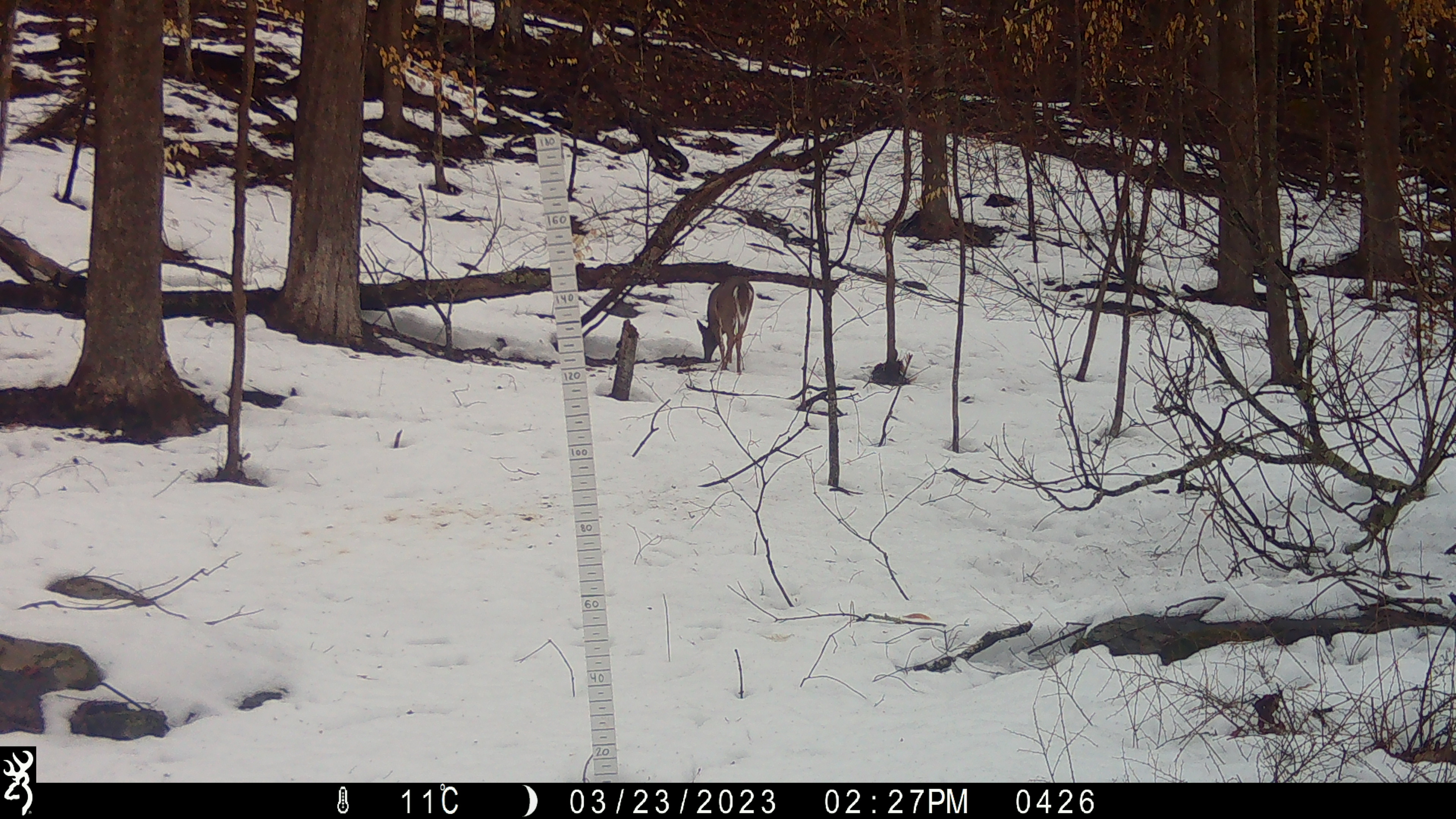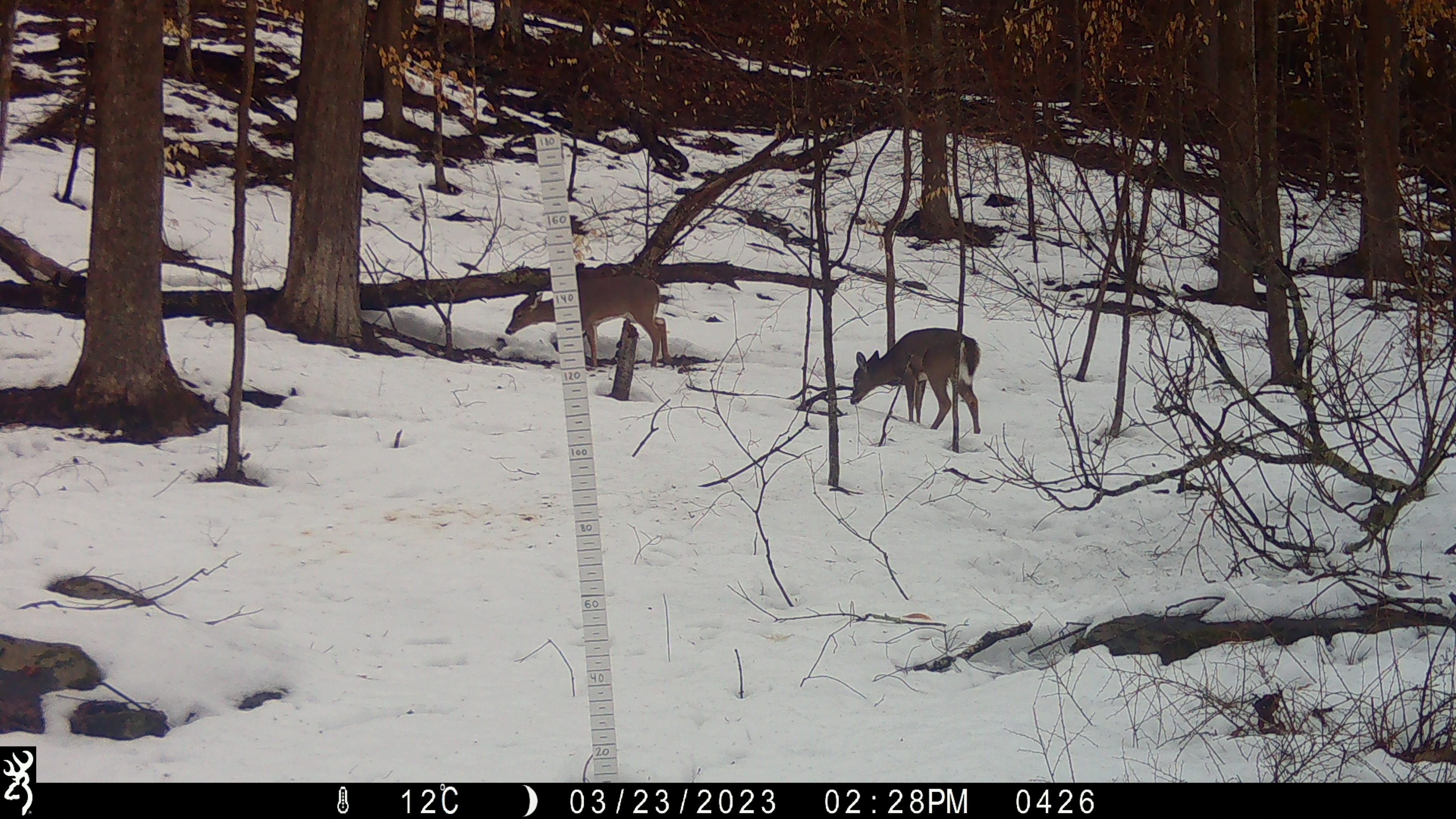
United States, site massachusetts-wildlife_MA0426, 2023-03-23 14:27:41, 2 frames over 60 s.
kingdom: Animalia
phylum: Chordata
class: Mammalia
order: Artiodactyla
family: Cervidae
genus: Odocoileus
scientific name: Odocoileus virginianus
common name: white-tailed deer